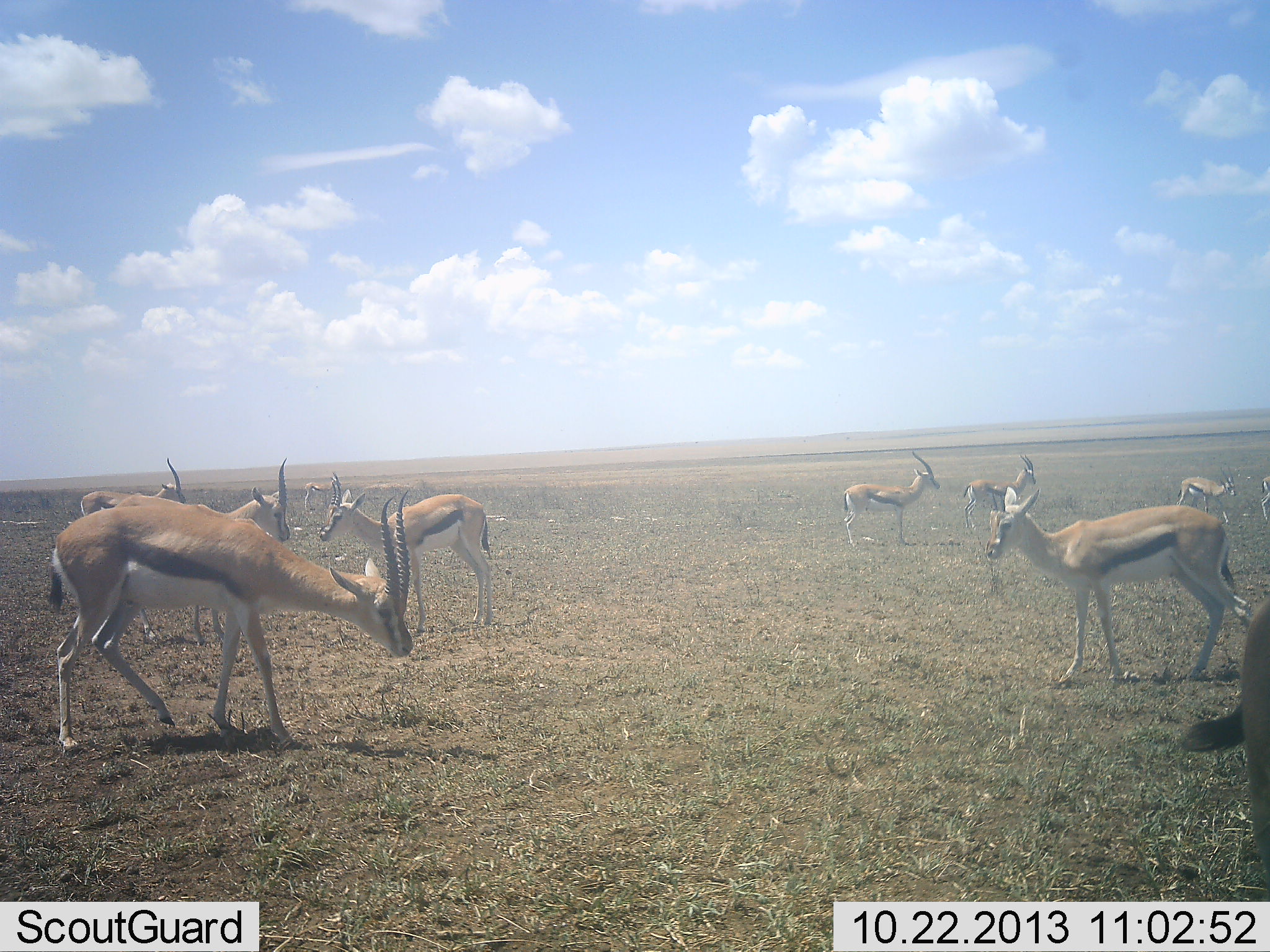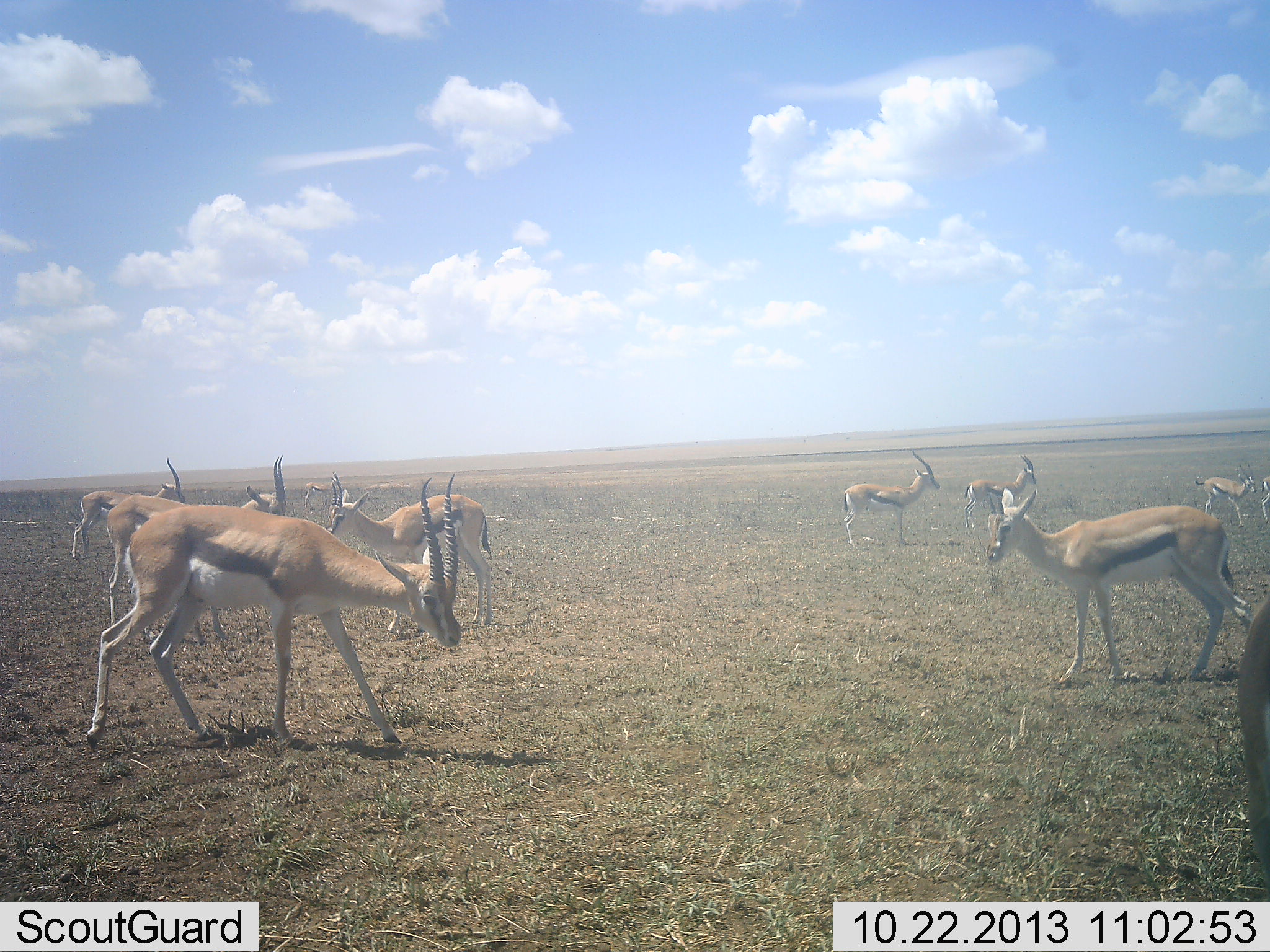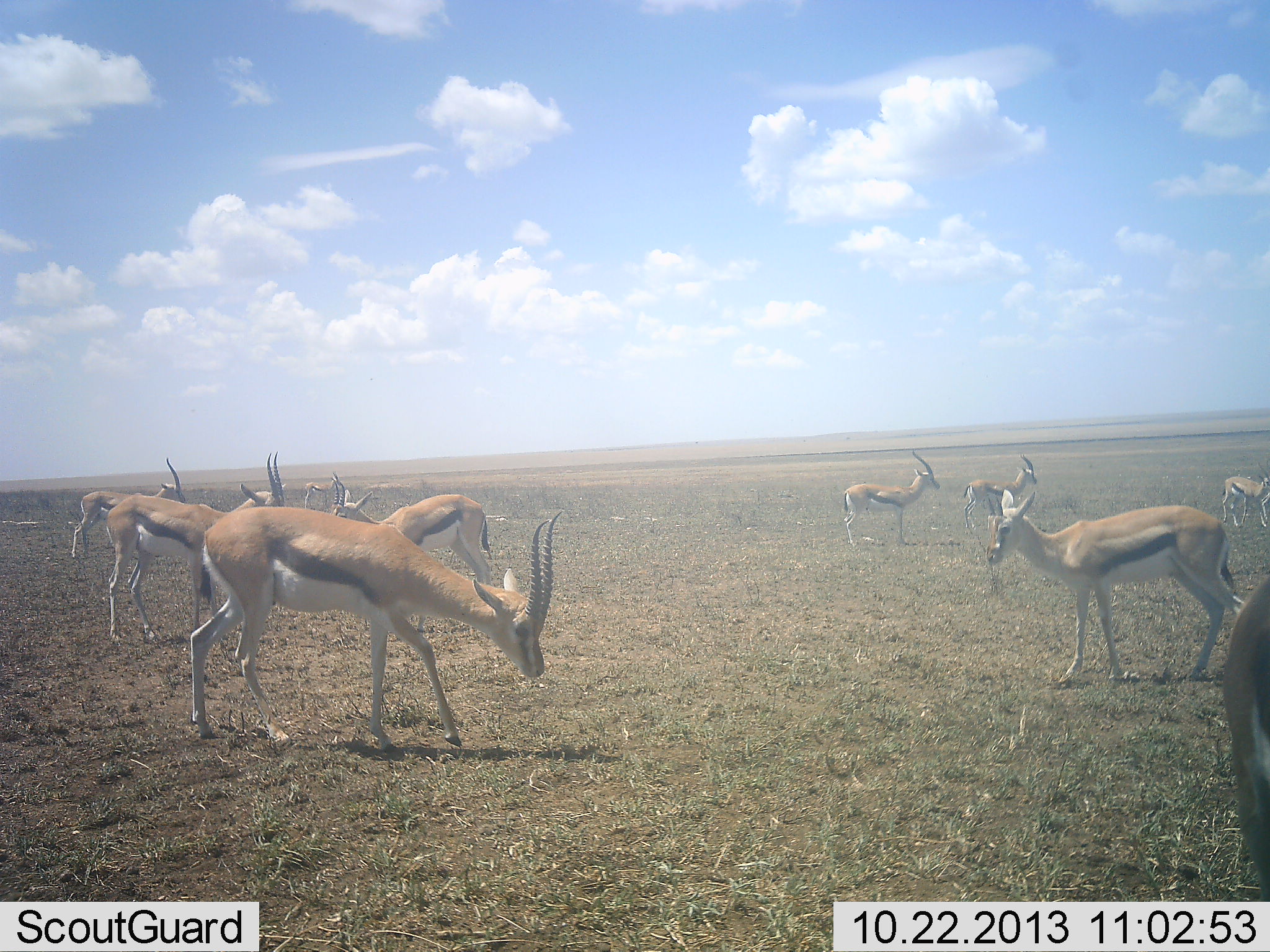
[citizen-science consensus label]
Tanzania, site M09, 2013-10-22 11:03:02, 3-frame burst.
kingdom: Animalia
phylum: Chordata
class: Mammalia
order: Artiodactyla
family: Bovidae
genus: Eudorcas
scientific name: Eudorcas thomsonii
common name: thomson's gazelle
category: gazellethomsons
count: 11-50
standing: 90%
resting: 20%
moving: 70%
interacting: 10%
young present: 30%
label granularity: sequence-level